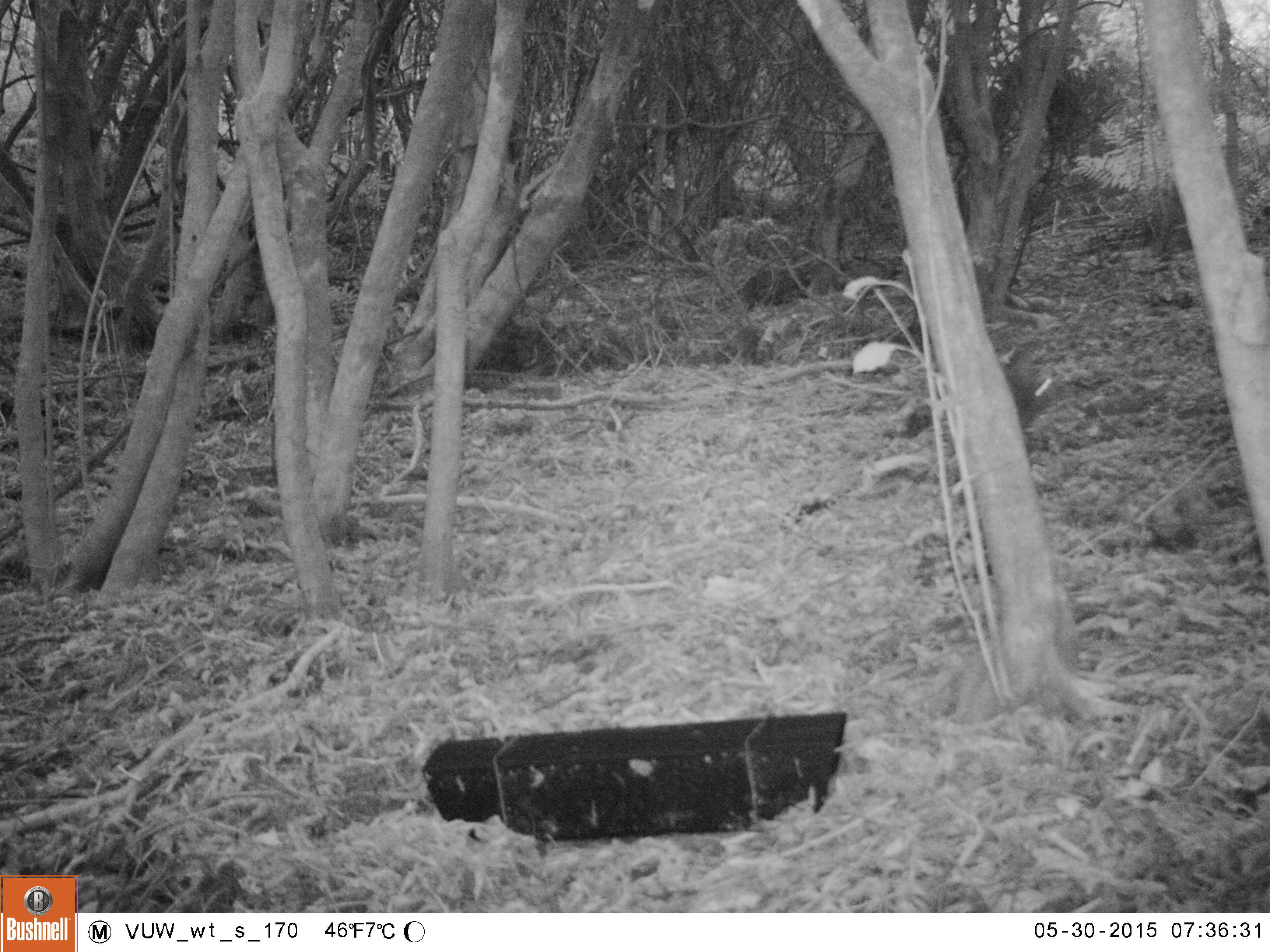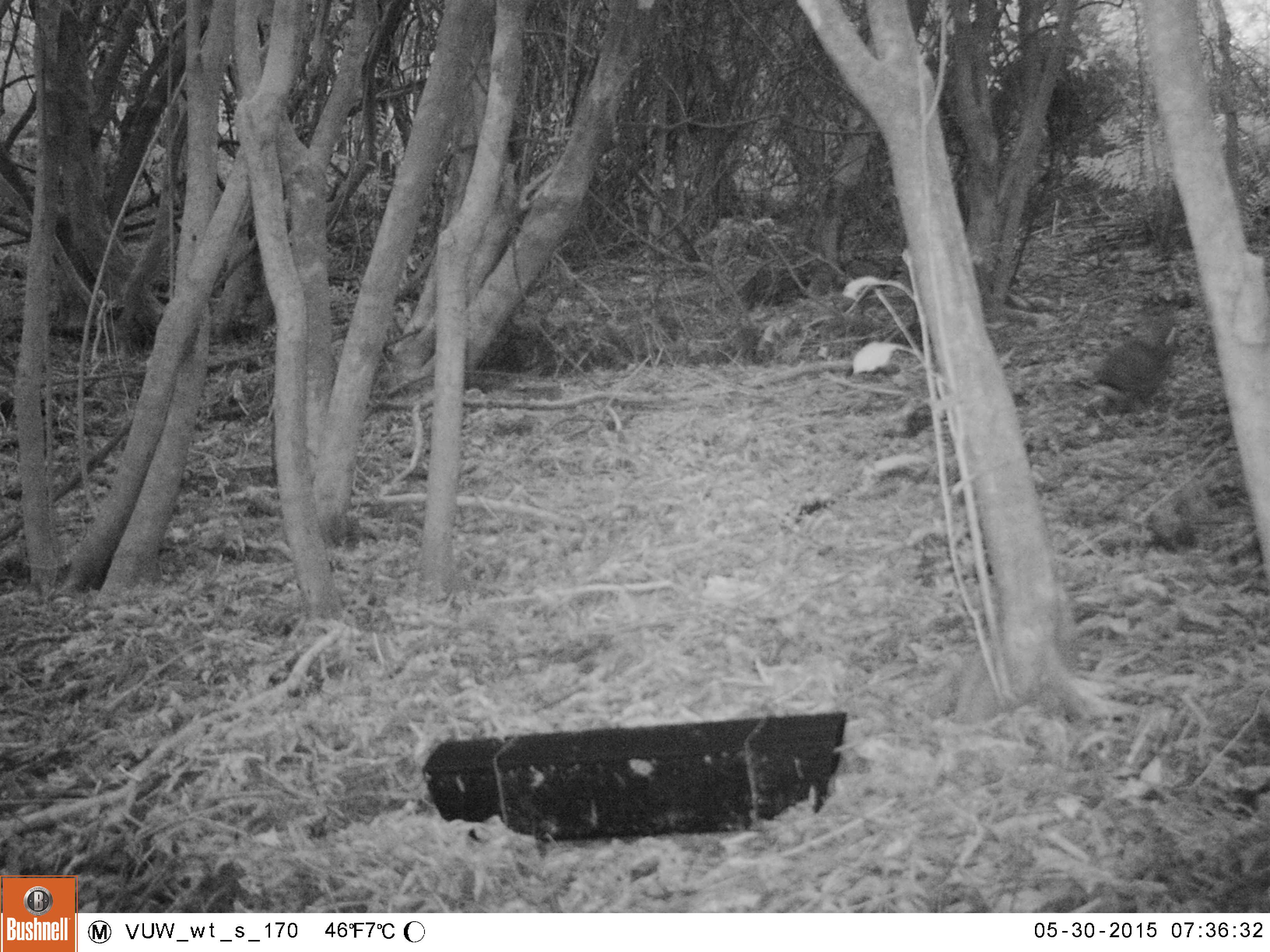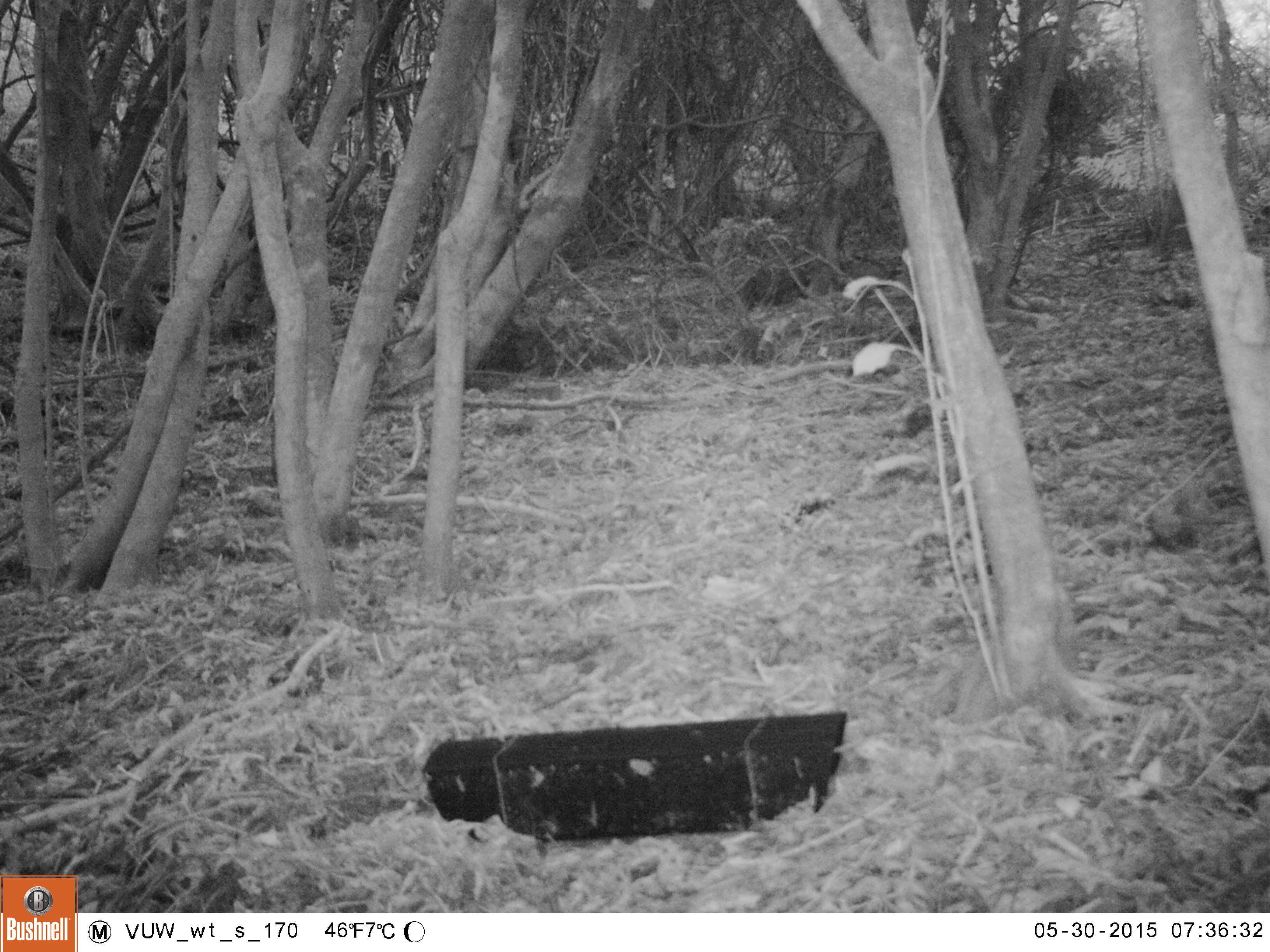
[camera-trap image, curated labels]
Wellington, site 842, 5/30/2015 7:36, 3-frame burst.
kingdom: Animalia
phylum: Chordata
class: Mammalia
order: Lagomorpha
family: Leporidae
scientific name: Leporidae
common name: rabbit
Rabbit (Leporidae).